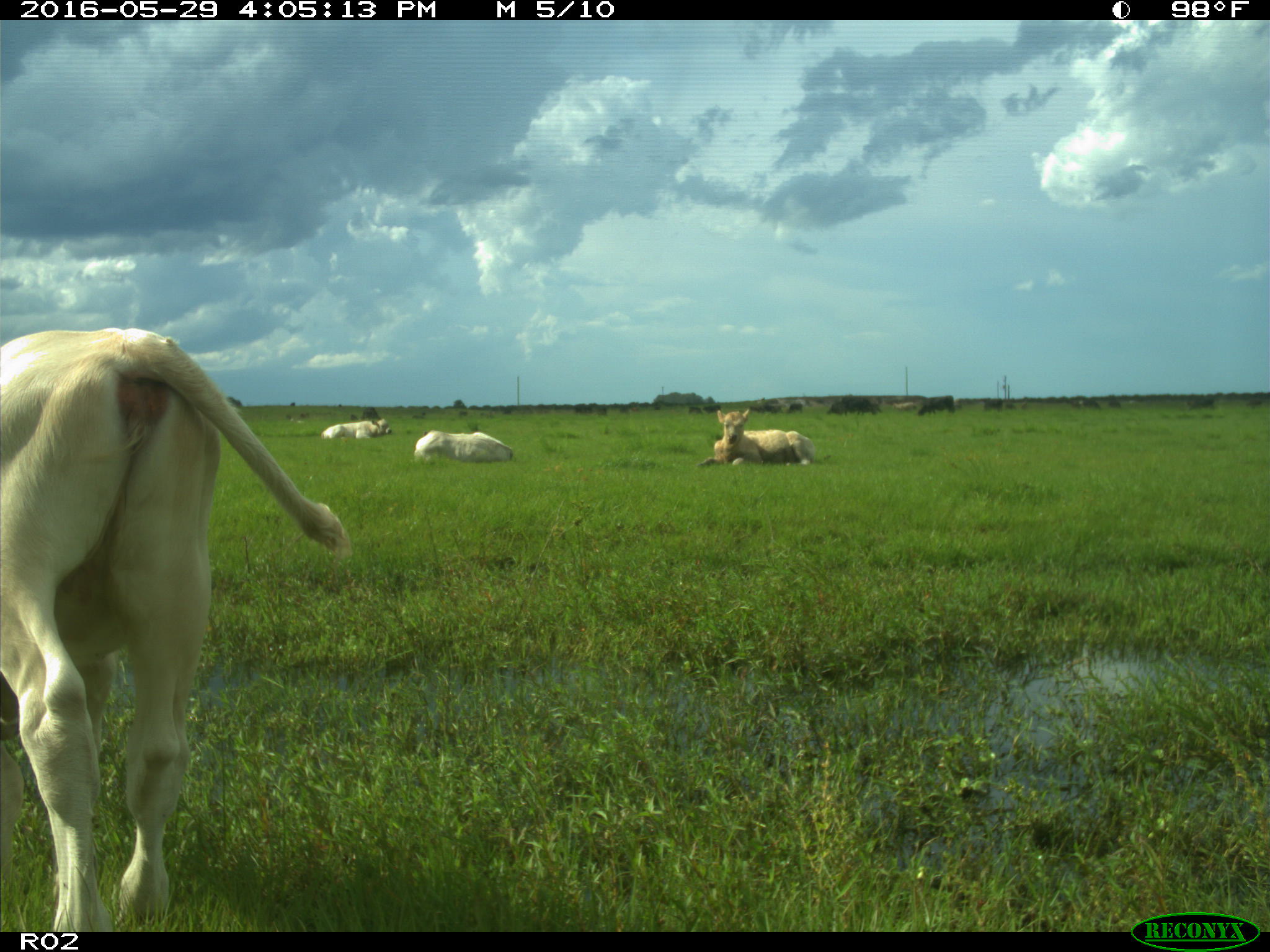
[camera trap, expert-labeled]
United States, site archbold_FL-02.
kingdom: Animalia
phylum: Chordata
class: Mammalia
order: Artiodactyla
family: Bovidae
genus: Bos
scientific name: Bos taurus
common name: domestic cow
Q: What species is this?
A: Bos taurus (domestic cow).